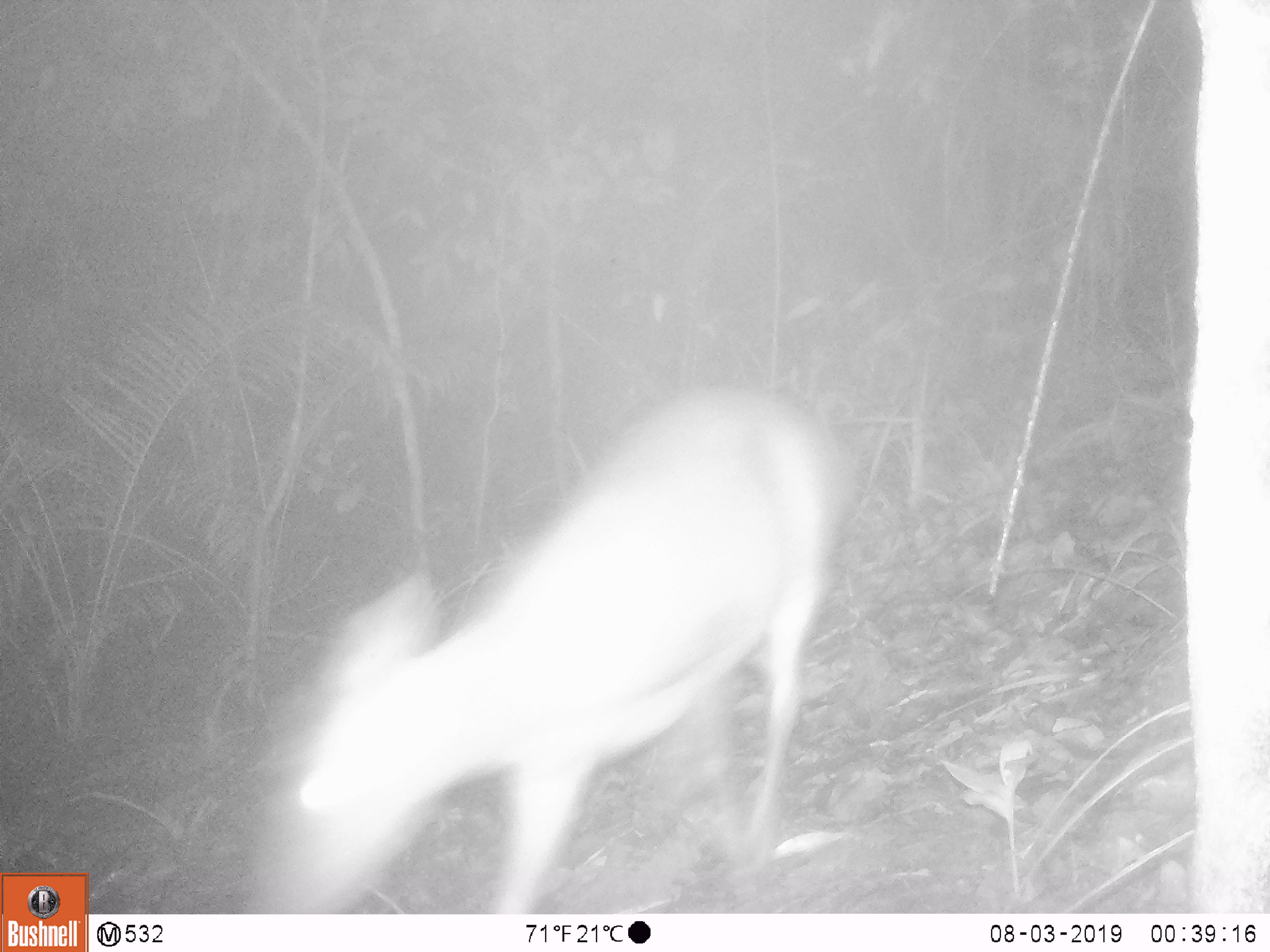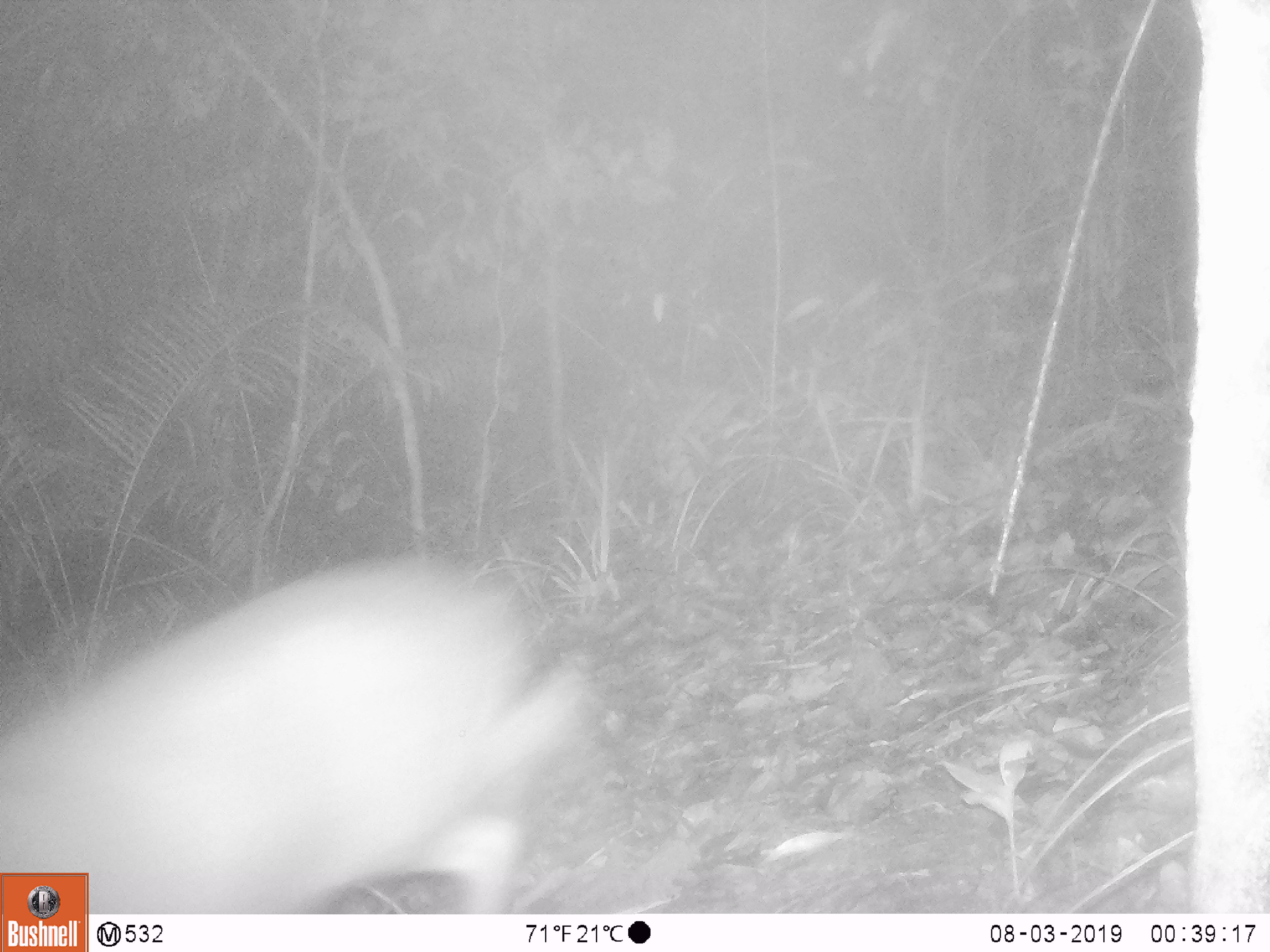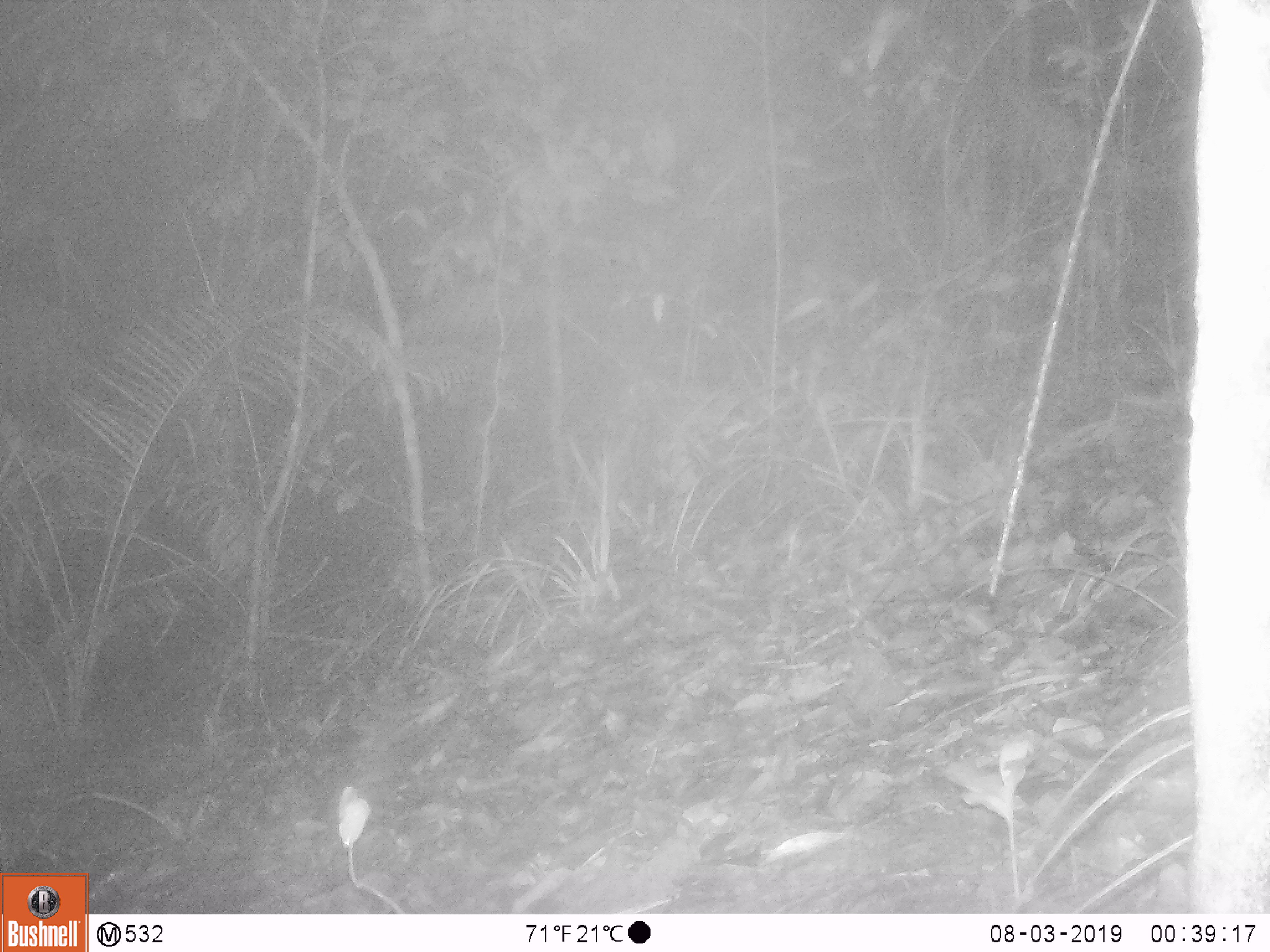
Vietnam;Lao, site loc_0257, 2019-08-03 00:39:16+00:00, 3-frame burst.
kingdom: Animalia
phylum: Chordata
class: Mammalia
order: Artiodactyla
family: Cervidae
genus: Muntiacus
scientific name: Muntiacus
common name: muntjacs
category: unidentified muntjac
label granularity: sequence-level